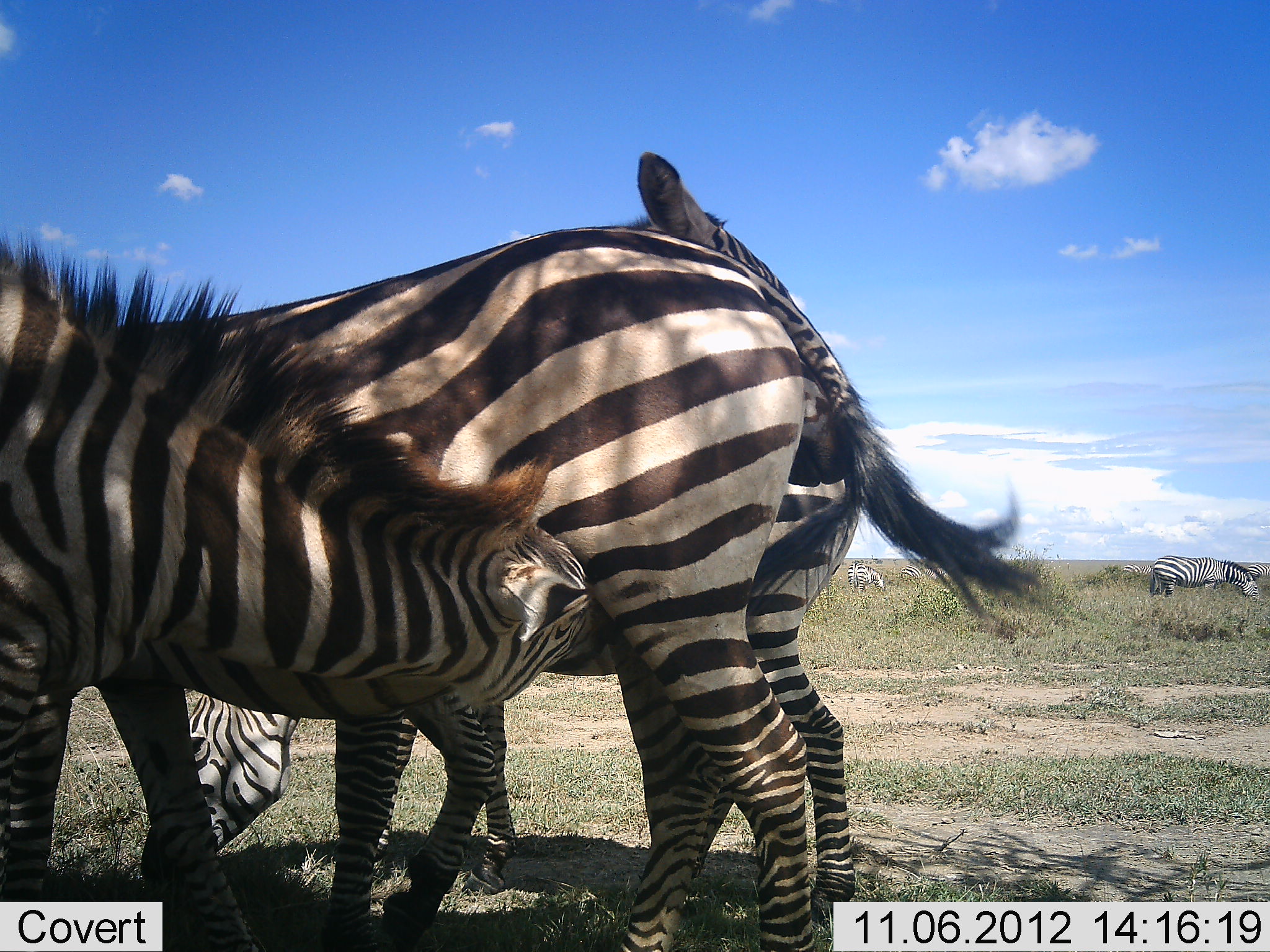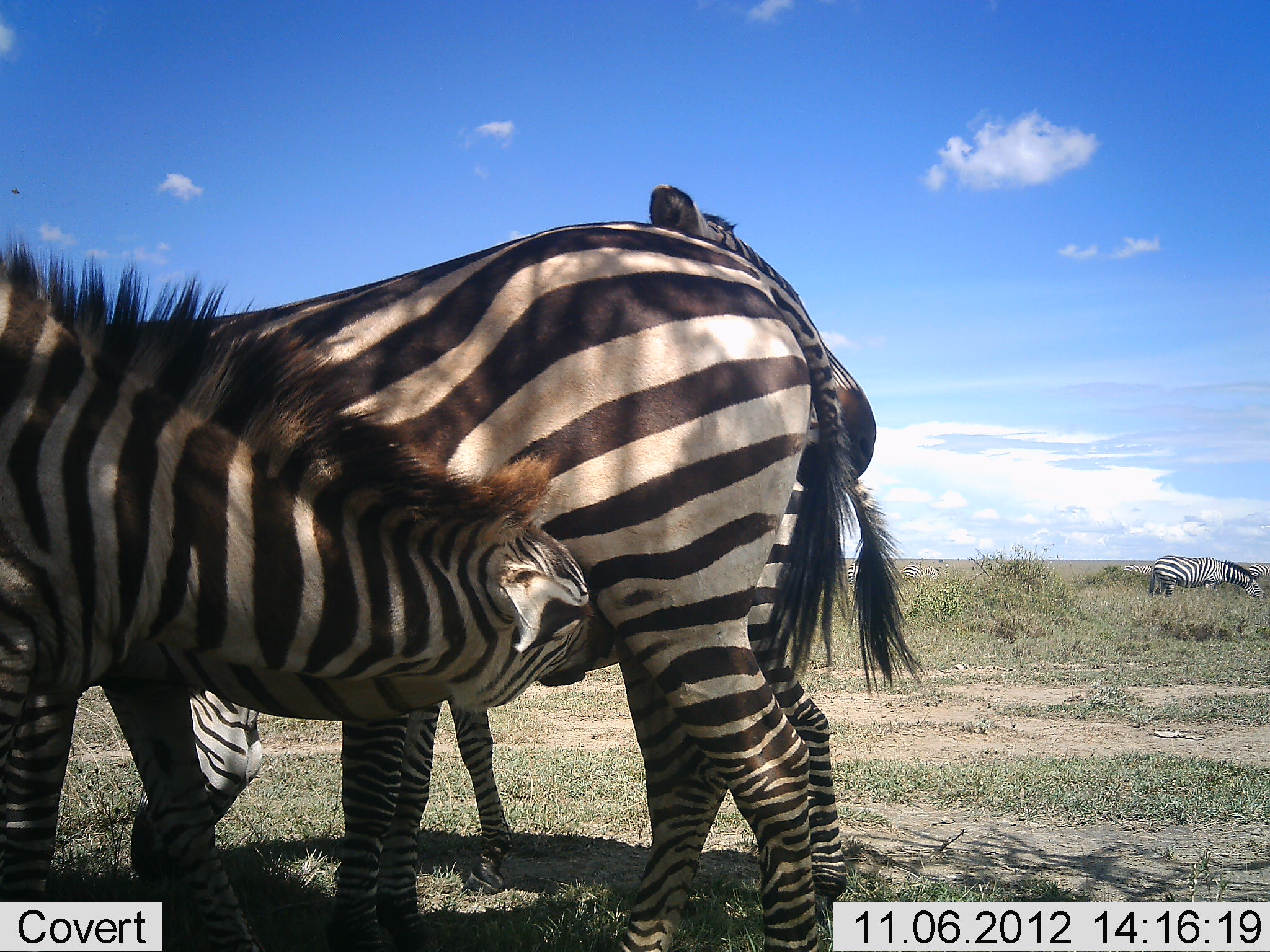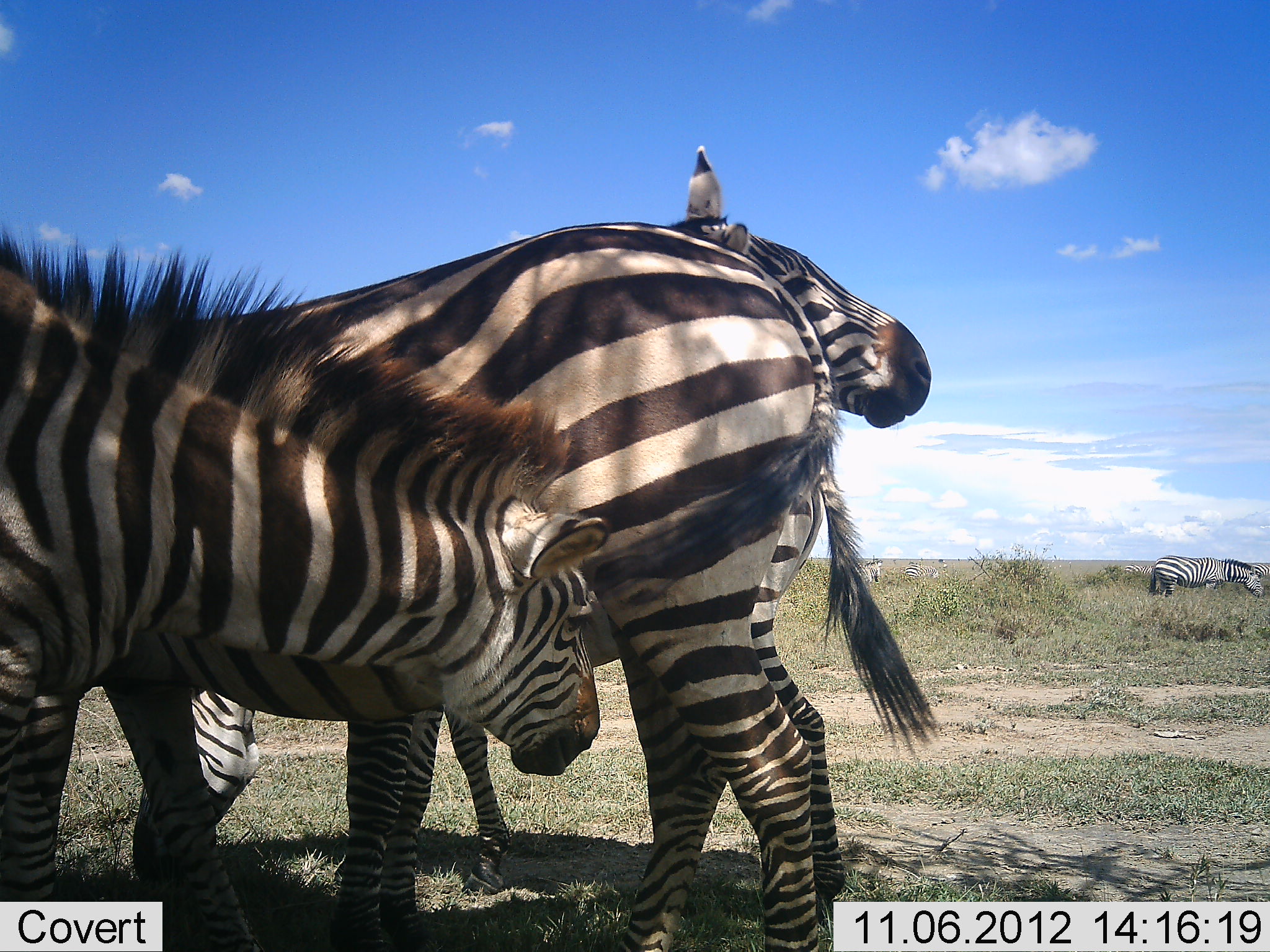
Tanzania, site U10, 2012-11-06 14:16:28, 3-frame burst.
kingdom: Animalia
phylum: Chordata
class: Mammalia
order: Perissodactyla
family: Equidae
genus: Equus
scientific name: Equus quagga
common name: plains zebra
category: zebra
Zebra (plains zebra) (Equus quagga), count 5. Behavior (volunteer vote fractions): standing 70%, resting 10%, moving 10%, interacting 60%. Young present (vote fraction): 30%. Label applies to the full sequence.